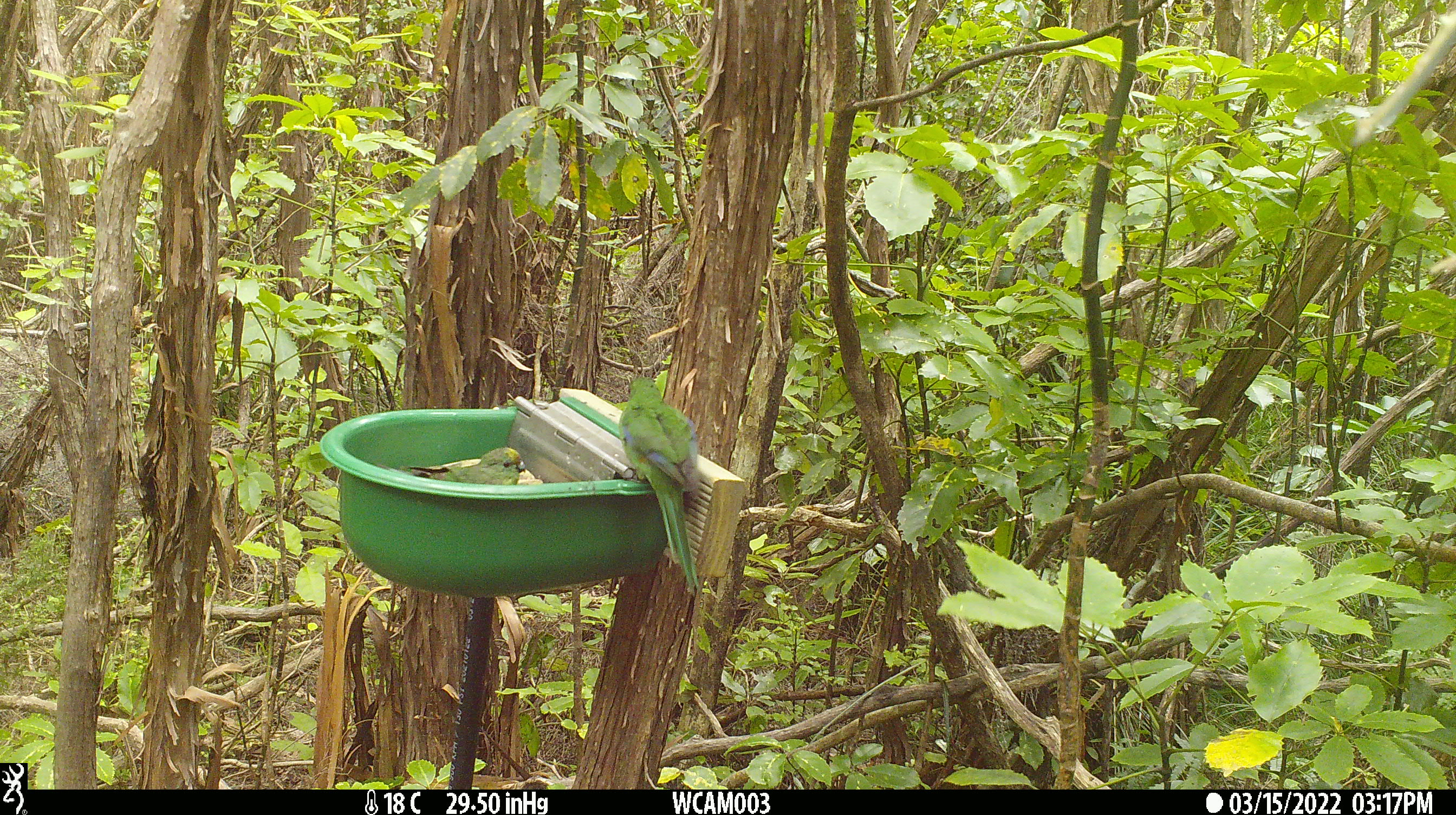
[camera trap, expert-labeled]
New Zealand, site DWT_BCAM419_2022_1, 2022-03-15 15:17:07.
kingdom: Animalia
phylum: Chordata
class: Aves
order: Psittaciformes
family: Psittaculidae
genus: Cyanoramphus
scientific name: Cyanoramphus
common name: parakeet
Parakeet (Cyanoramphus).